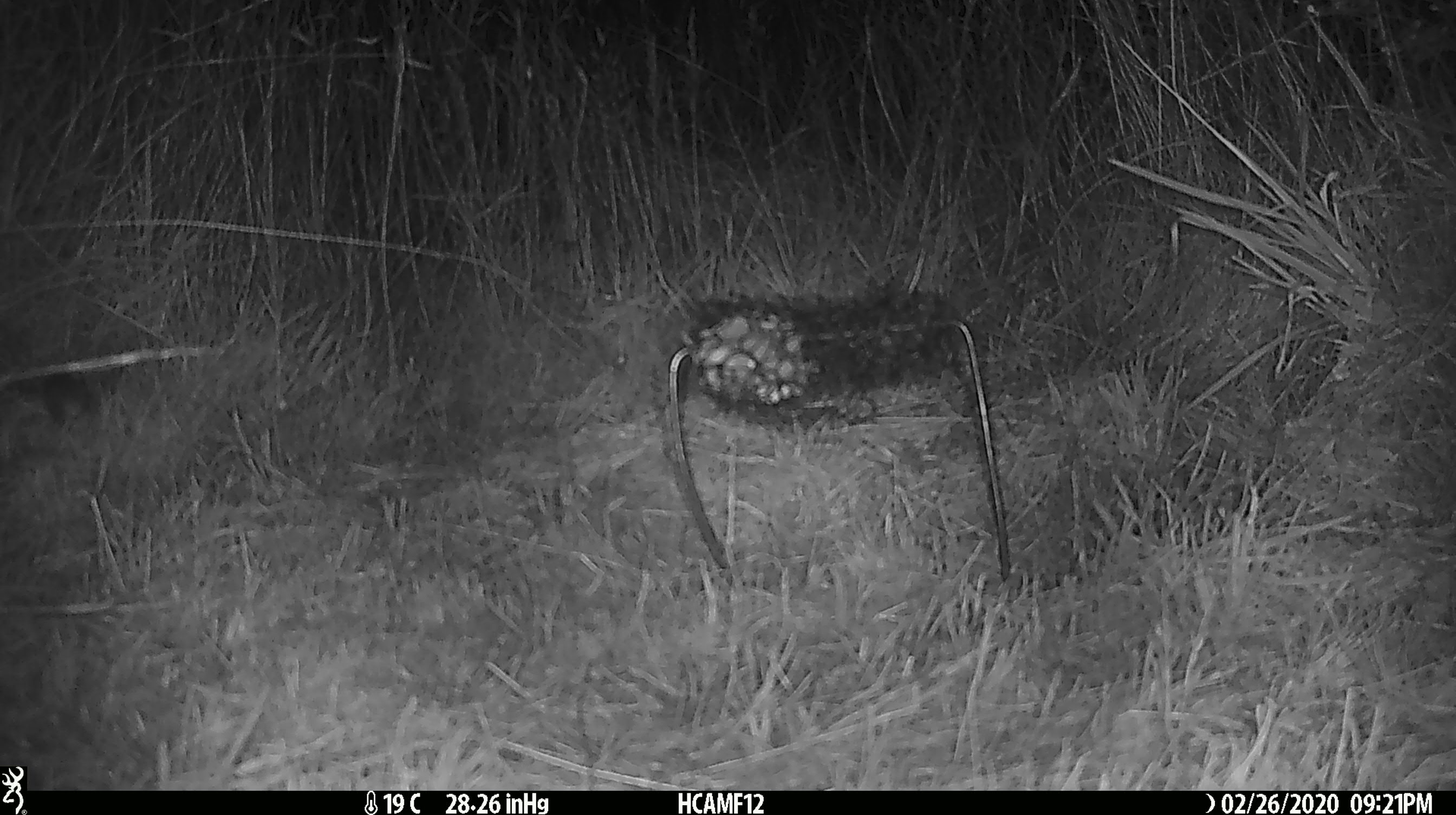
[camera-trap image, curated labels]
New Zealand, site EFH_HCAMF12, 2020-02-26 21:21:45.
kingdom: Animalia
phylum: Chordata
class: Mammalia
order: Rodentia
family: Muridae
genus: Mus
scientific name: Mus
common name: mouse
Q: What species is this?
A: Mouse (Mus).